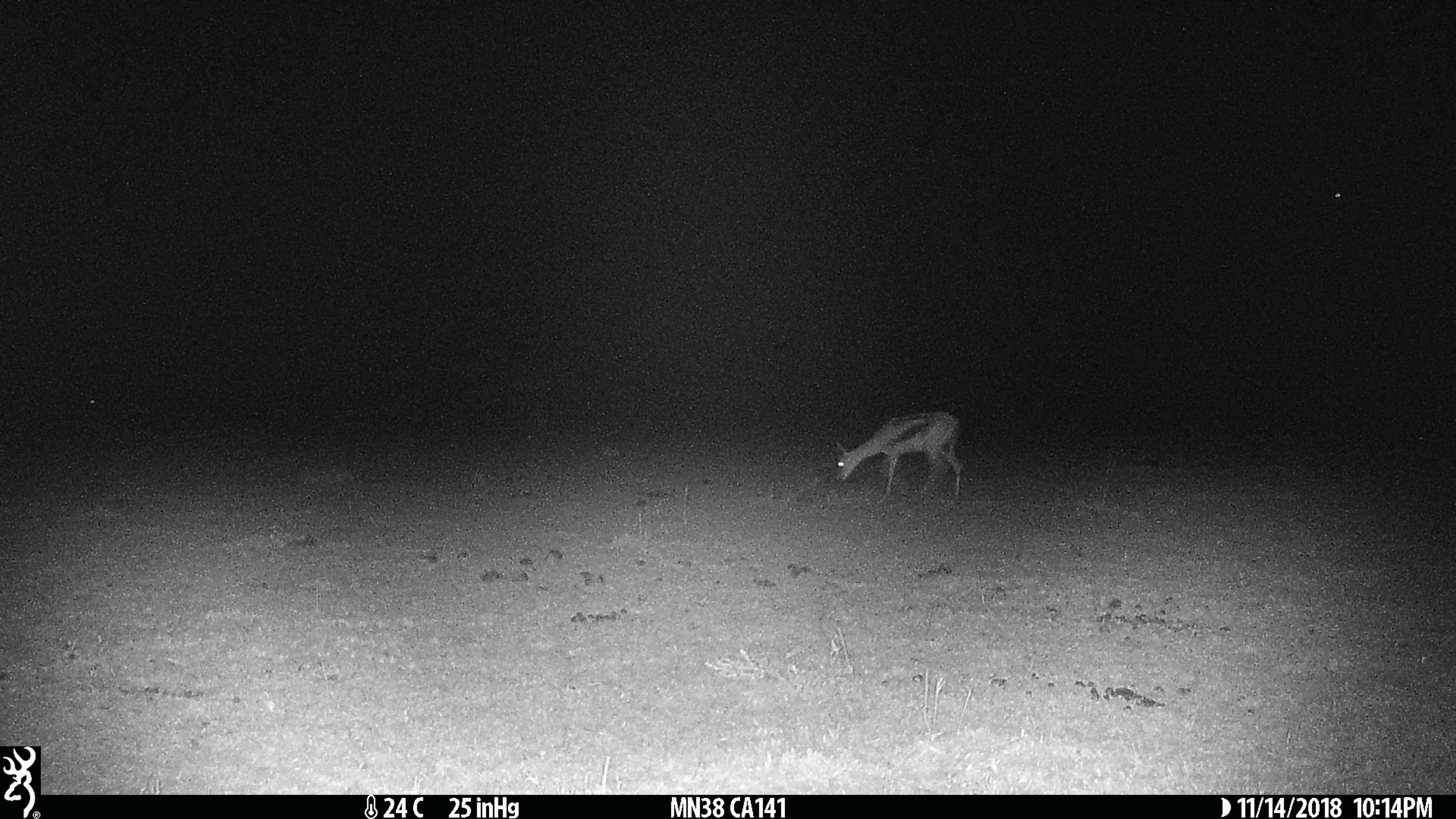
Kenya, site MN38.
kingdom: Animalia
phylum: Chordata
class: Mammalia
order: Artiodactyla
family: Bovidae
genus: Eudorcas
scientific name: Eudorcas thomsonii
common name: thomon's gazelle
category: gazelle thomsons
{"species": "gazelle thomsons (thomon's gazelle) (Eudorcas thomsonii)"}